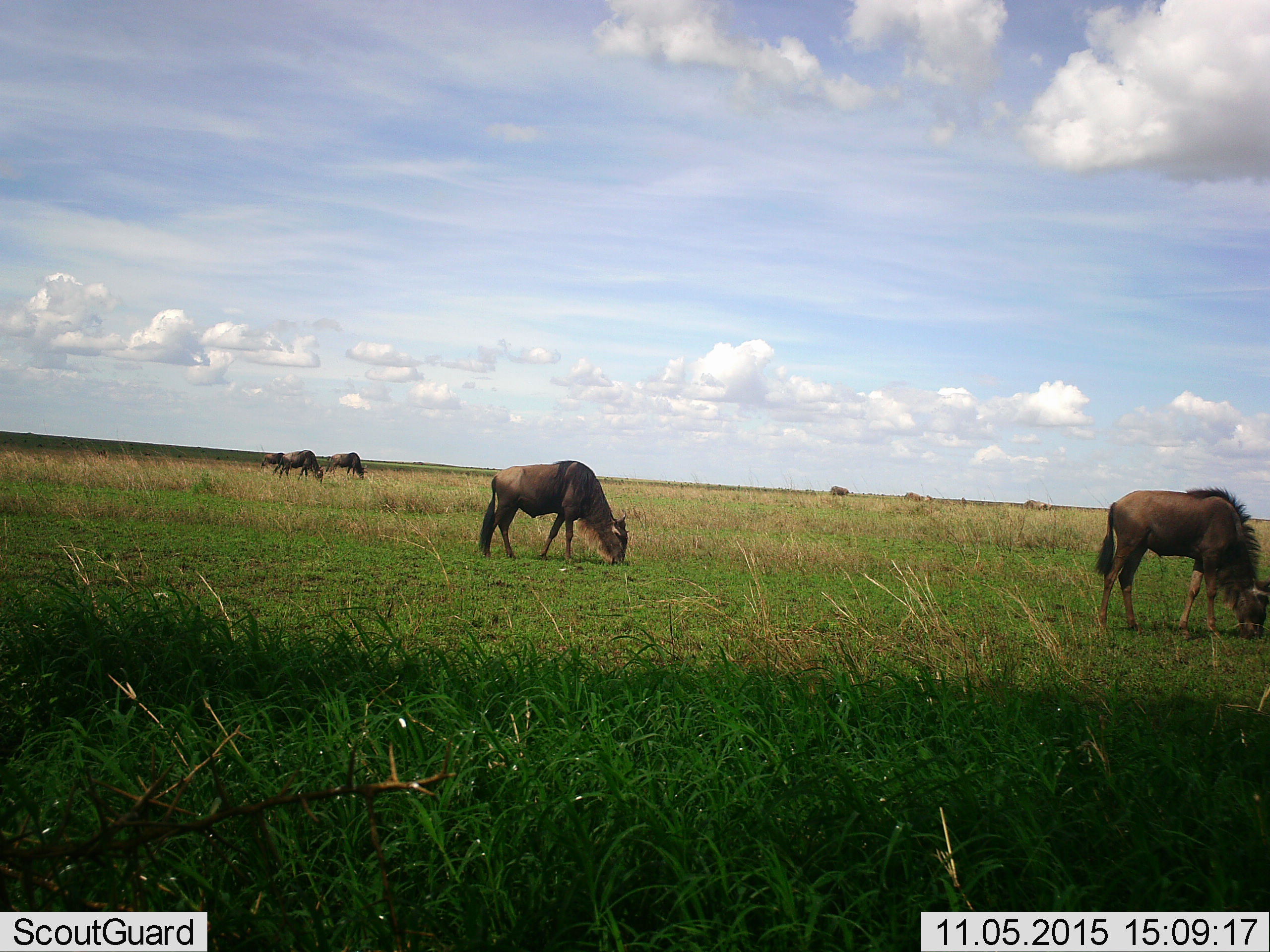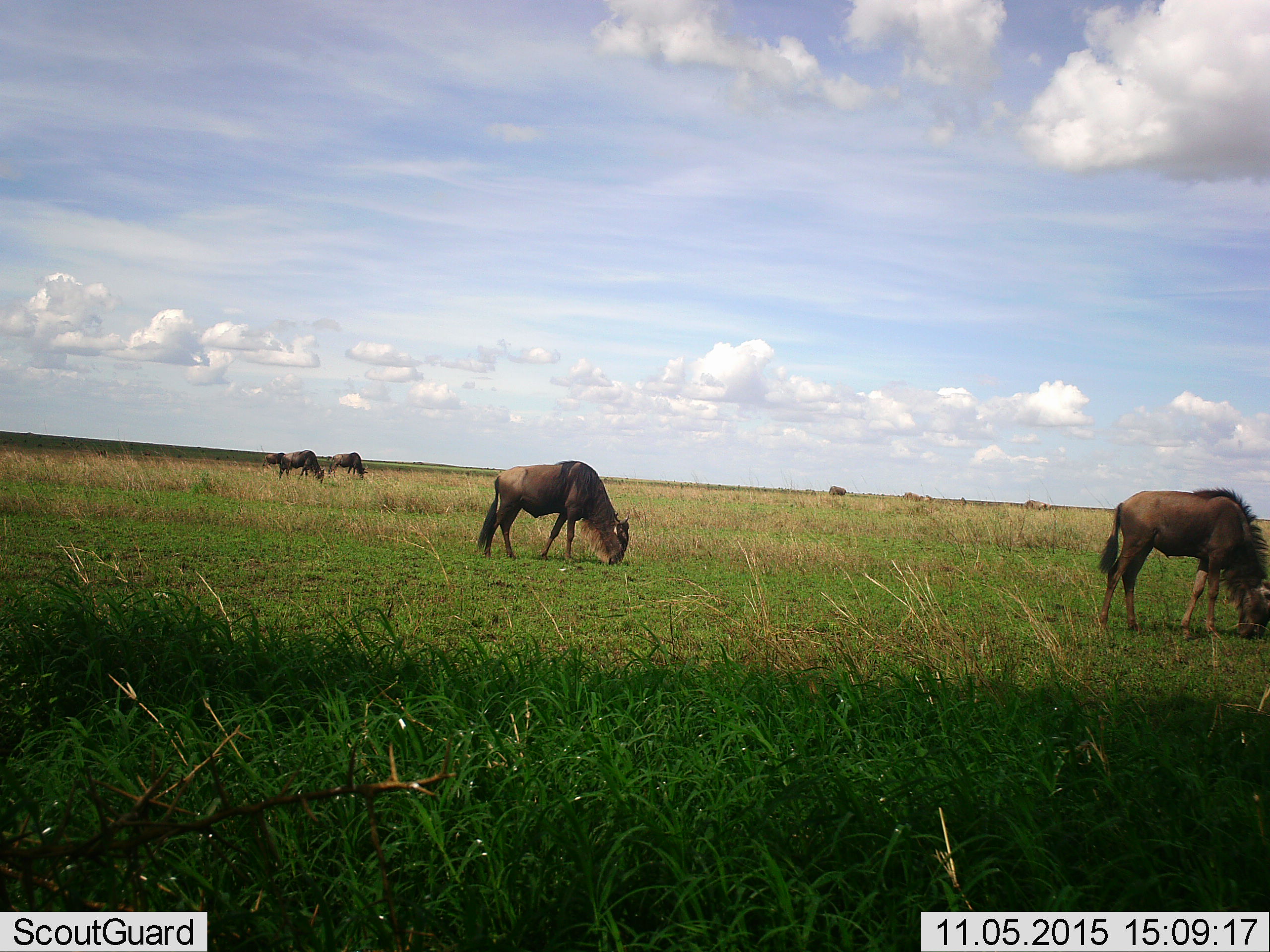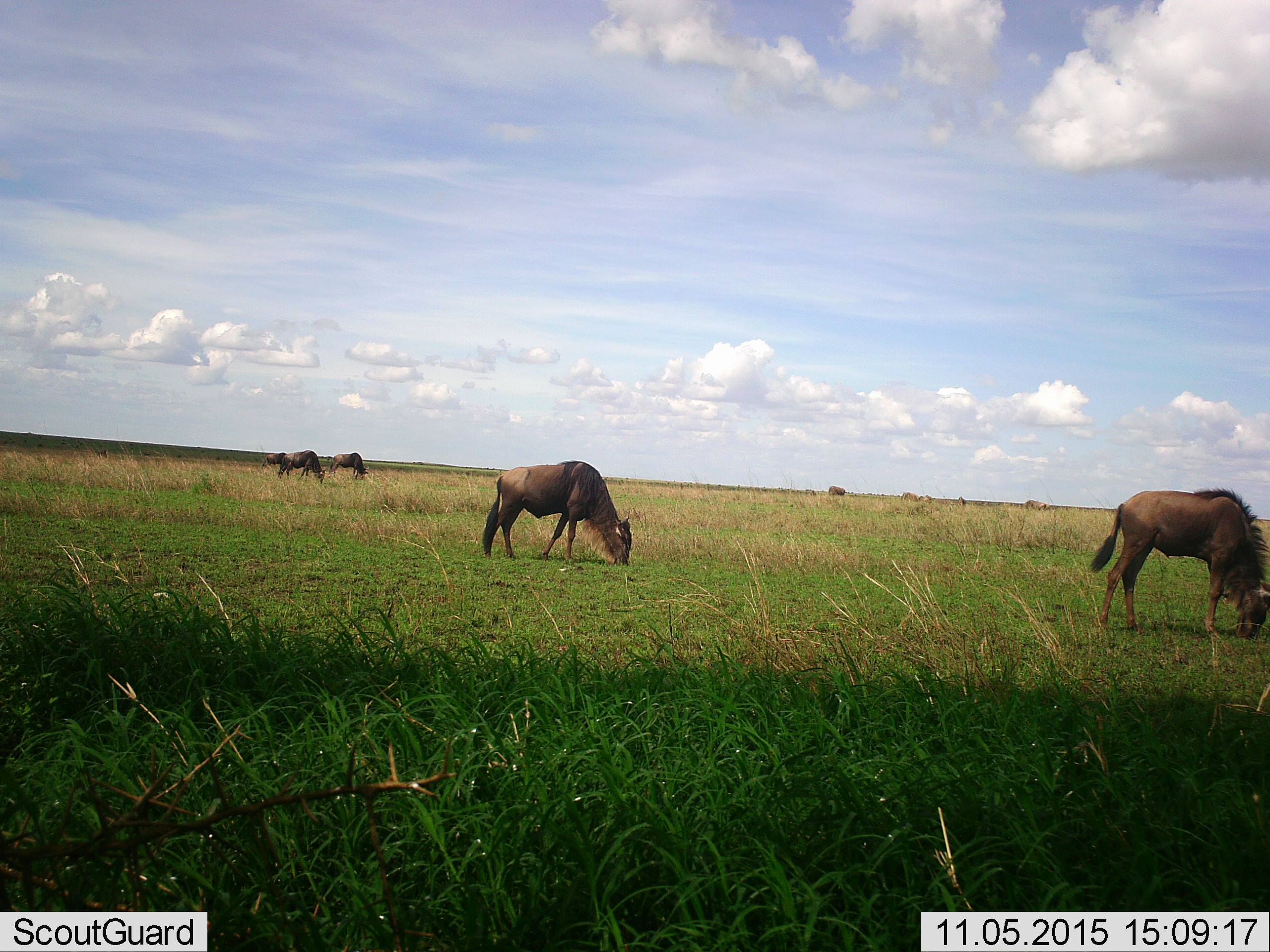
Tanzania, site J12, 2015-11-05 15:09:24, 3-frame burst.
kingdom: Animalia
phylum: Chordata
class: Mammalia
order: Artiodactyla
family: Bovidae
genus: Connochaetes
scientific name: Connochaetes taurinus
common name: blue wildebeest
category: wildebeest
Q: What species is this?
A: Wildebeest (blue wildebeest) (Connochaetes taurinus).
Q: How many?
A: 7.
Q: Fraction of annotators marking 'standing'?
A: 30%.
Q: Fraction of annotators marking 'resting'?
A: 0%.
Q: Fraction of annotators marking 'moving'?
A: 10%.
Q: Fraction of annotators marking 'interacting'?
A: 0%.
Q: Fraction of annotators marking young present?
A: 10%.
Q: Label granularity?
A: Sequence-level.